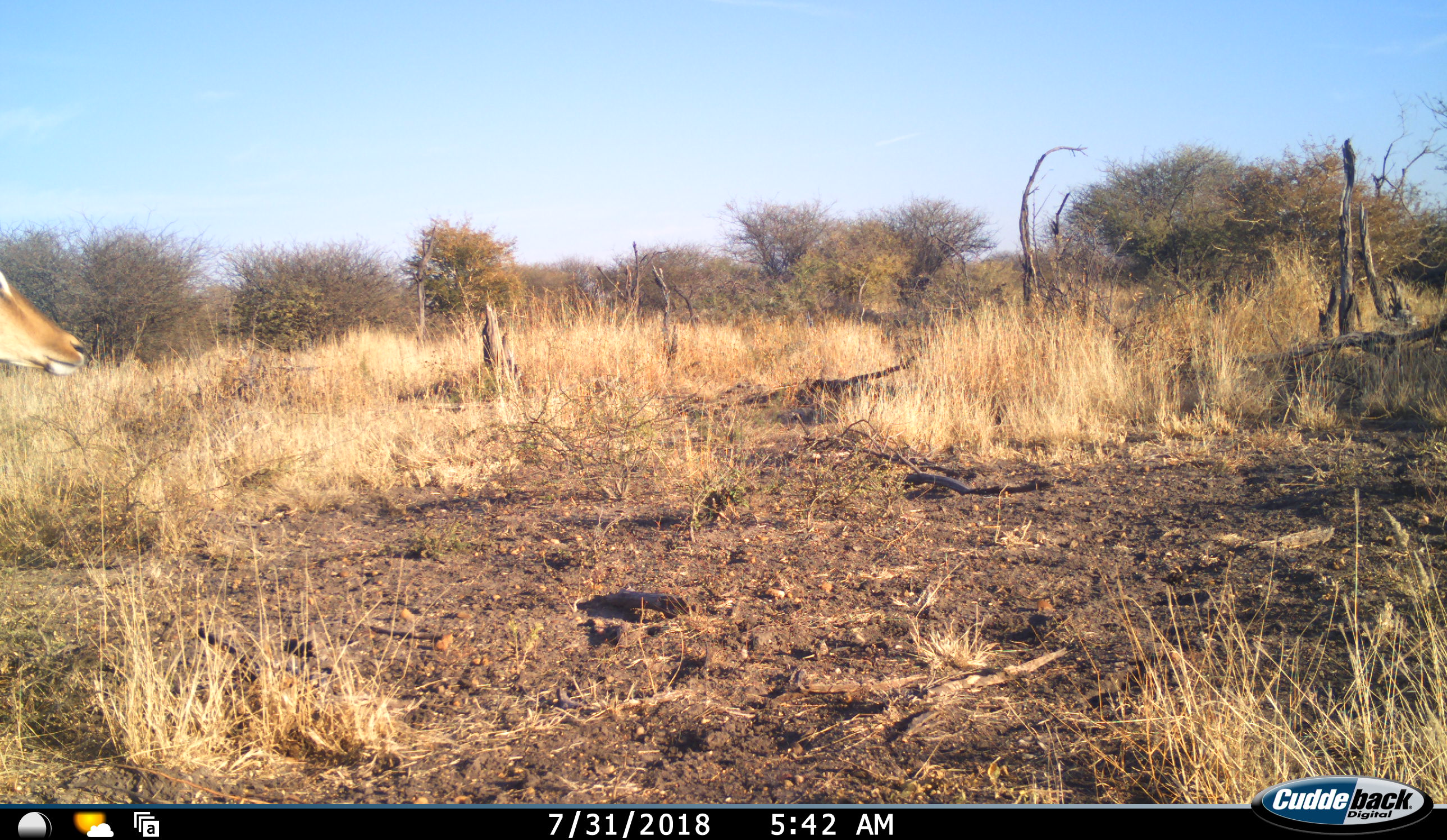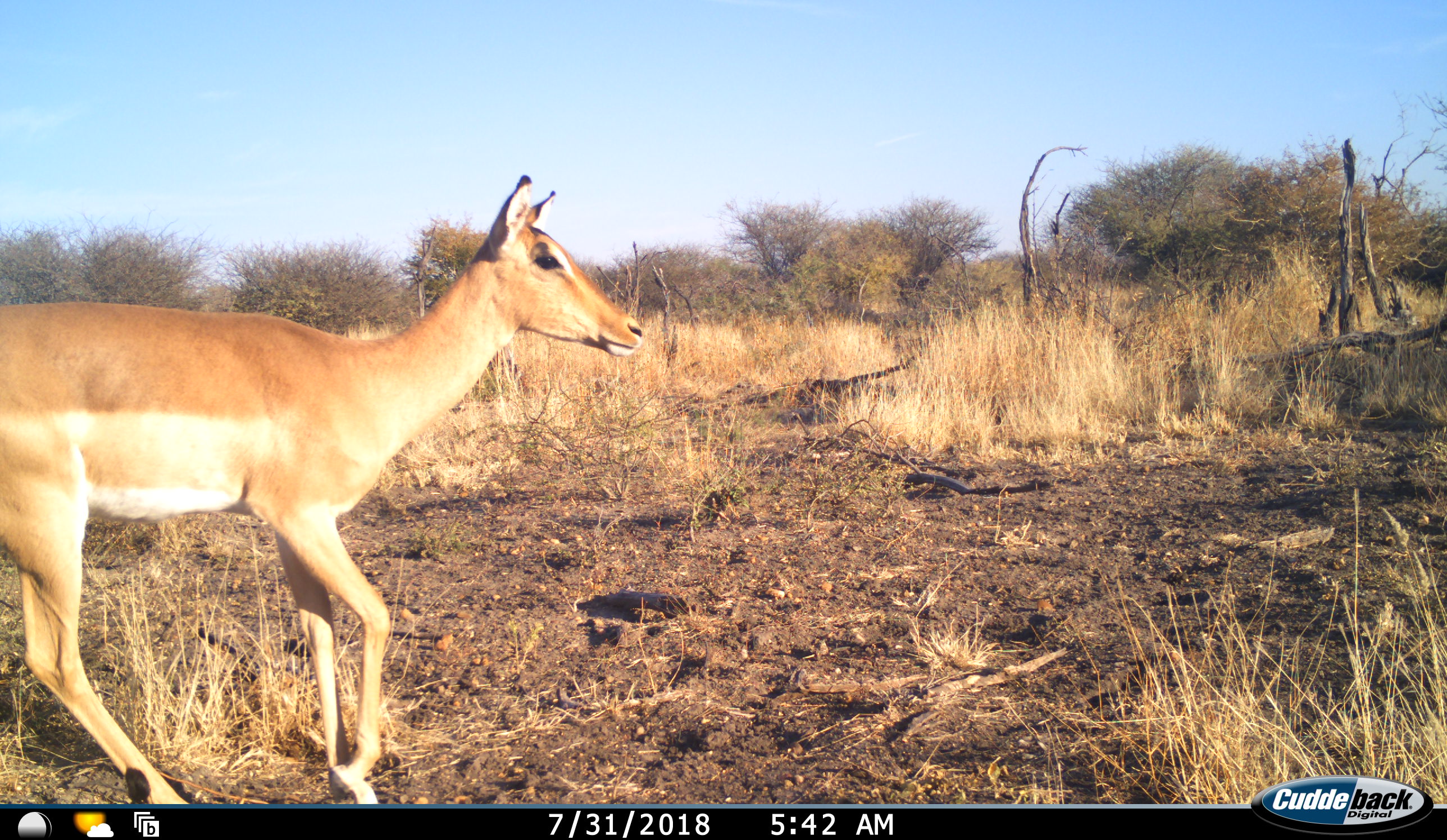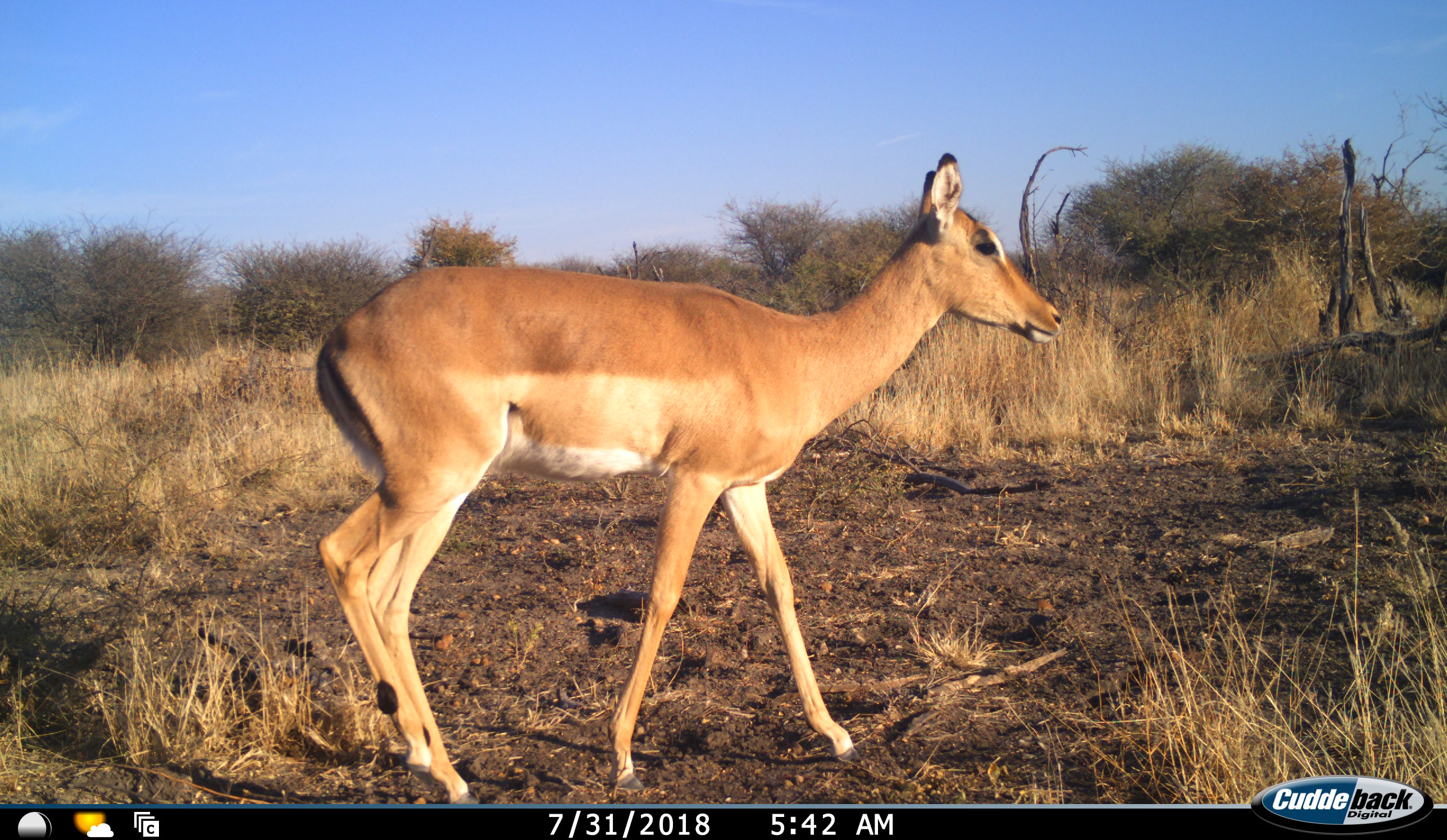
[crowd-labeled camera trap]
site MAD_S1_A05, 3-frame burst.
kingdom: Animalia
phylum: Chordata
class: Mammalia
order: Artiodactyla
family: Bovidae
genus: Aepyceros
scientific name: Aepyceros melampus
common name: impala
Impala (Aepyceros melampus), count 1. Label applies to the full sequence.